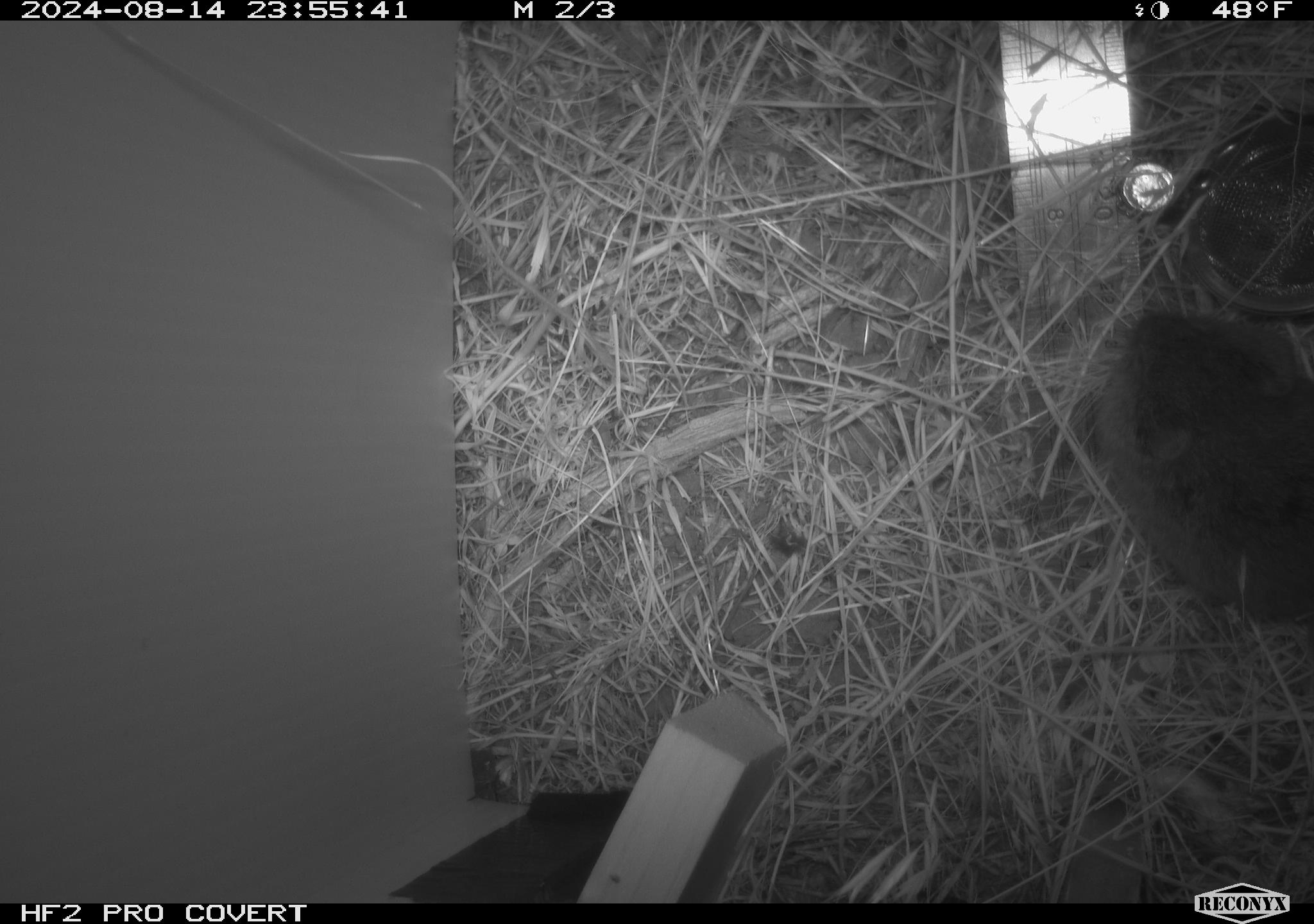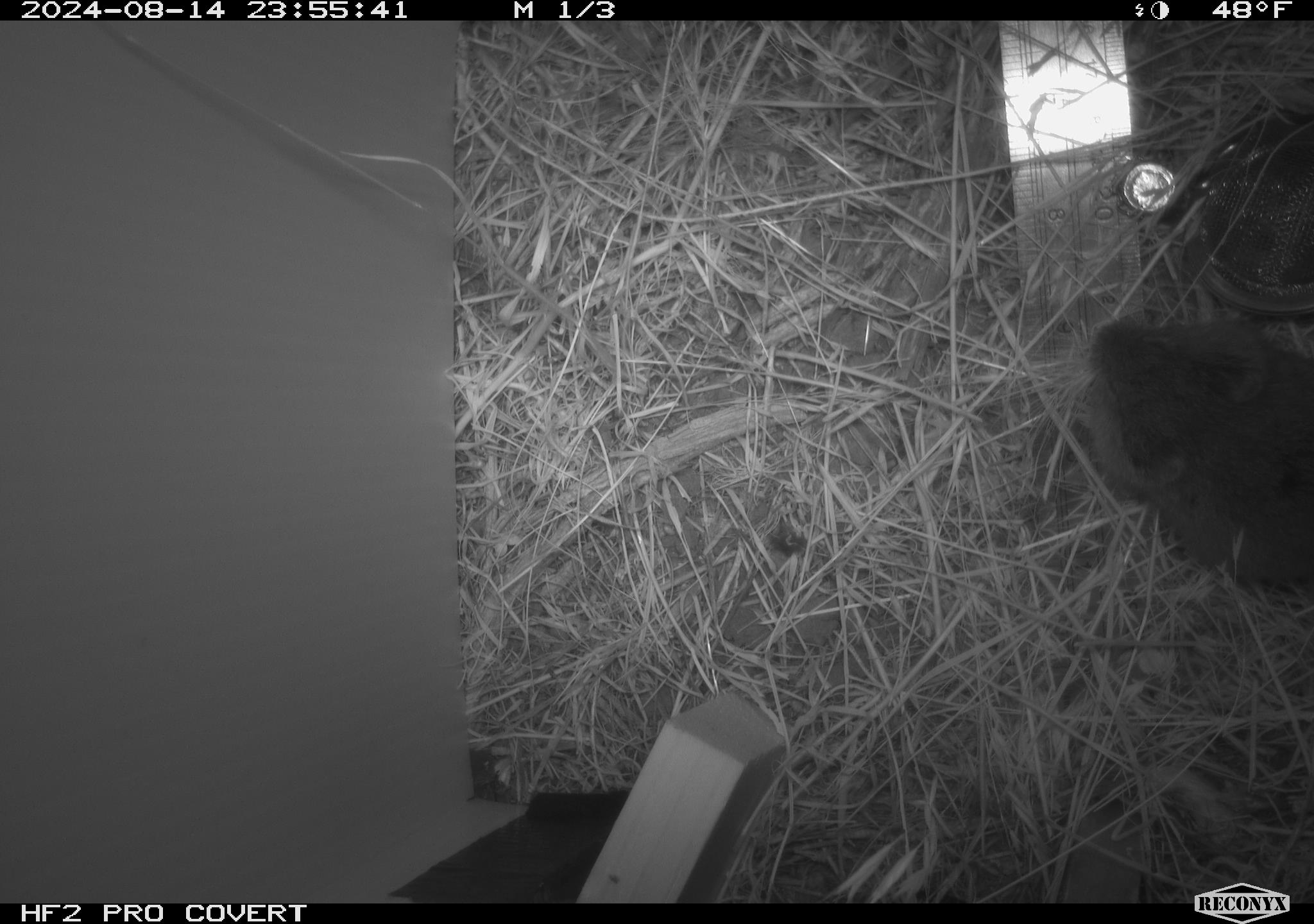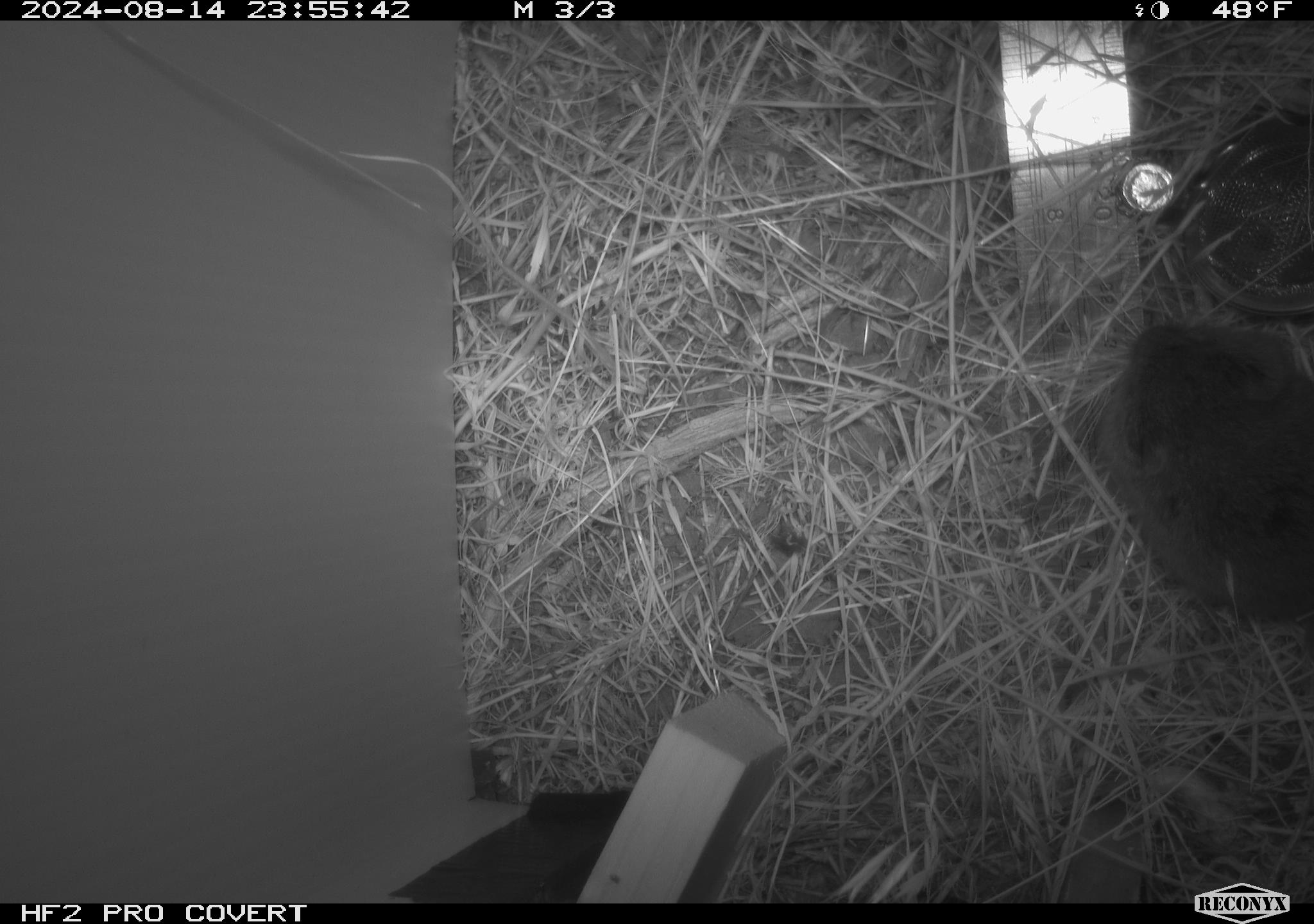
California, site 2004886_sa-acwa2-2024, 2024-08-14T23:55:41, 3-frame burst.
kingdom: Animalia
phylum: Chordata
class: Mammalia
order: Rodentia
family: Cricetidae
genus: Microtus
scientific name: Microtus californicus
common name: california vole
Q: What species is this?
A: California vole (Microtus californicus).